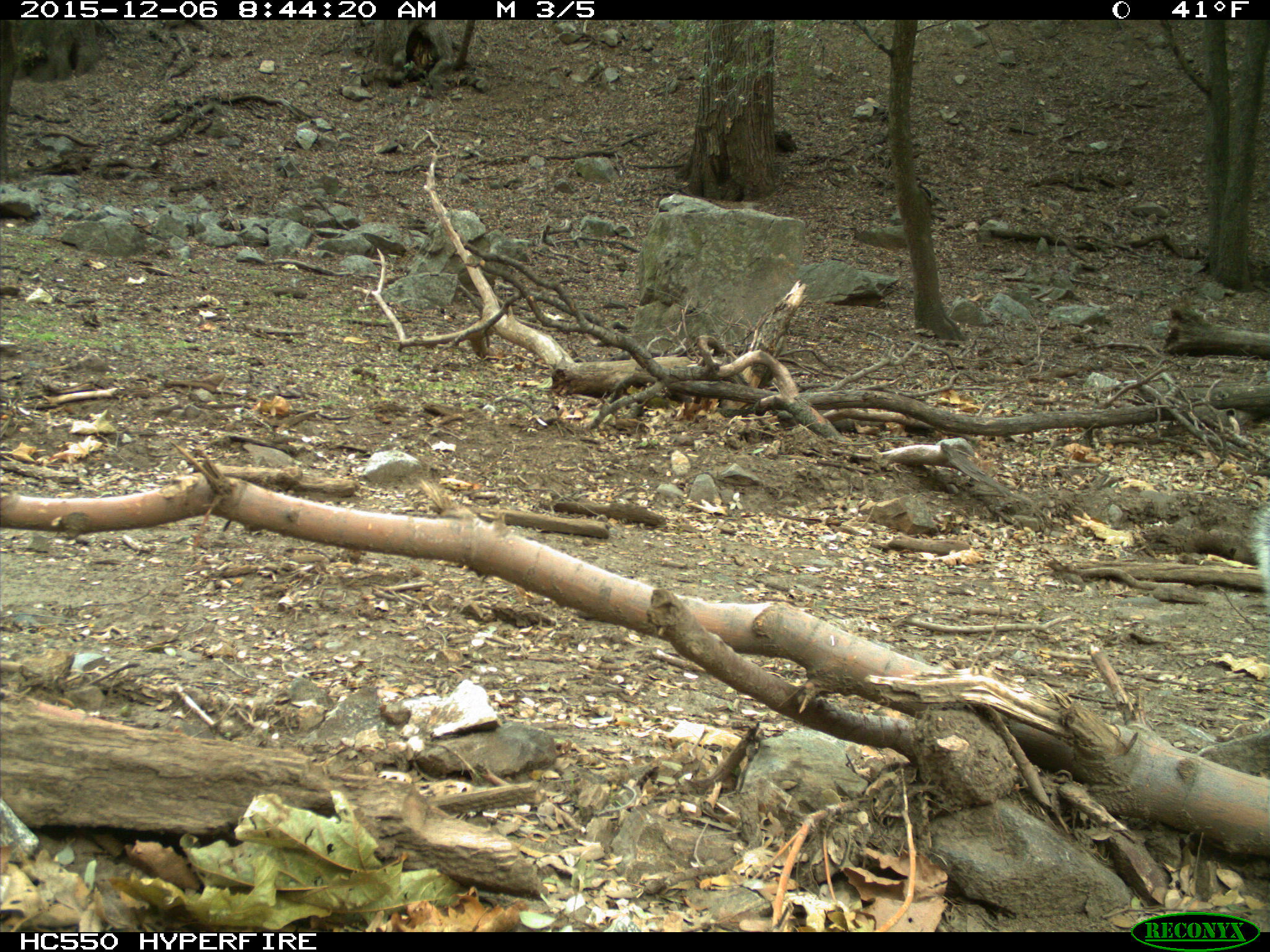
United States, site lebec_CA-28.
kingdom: Animalia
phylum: Chordata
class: Mammalia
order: Rodentia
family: Sciuridae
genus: Sciurus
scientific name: Sciurus carolinensis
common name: eastern gray squirrel